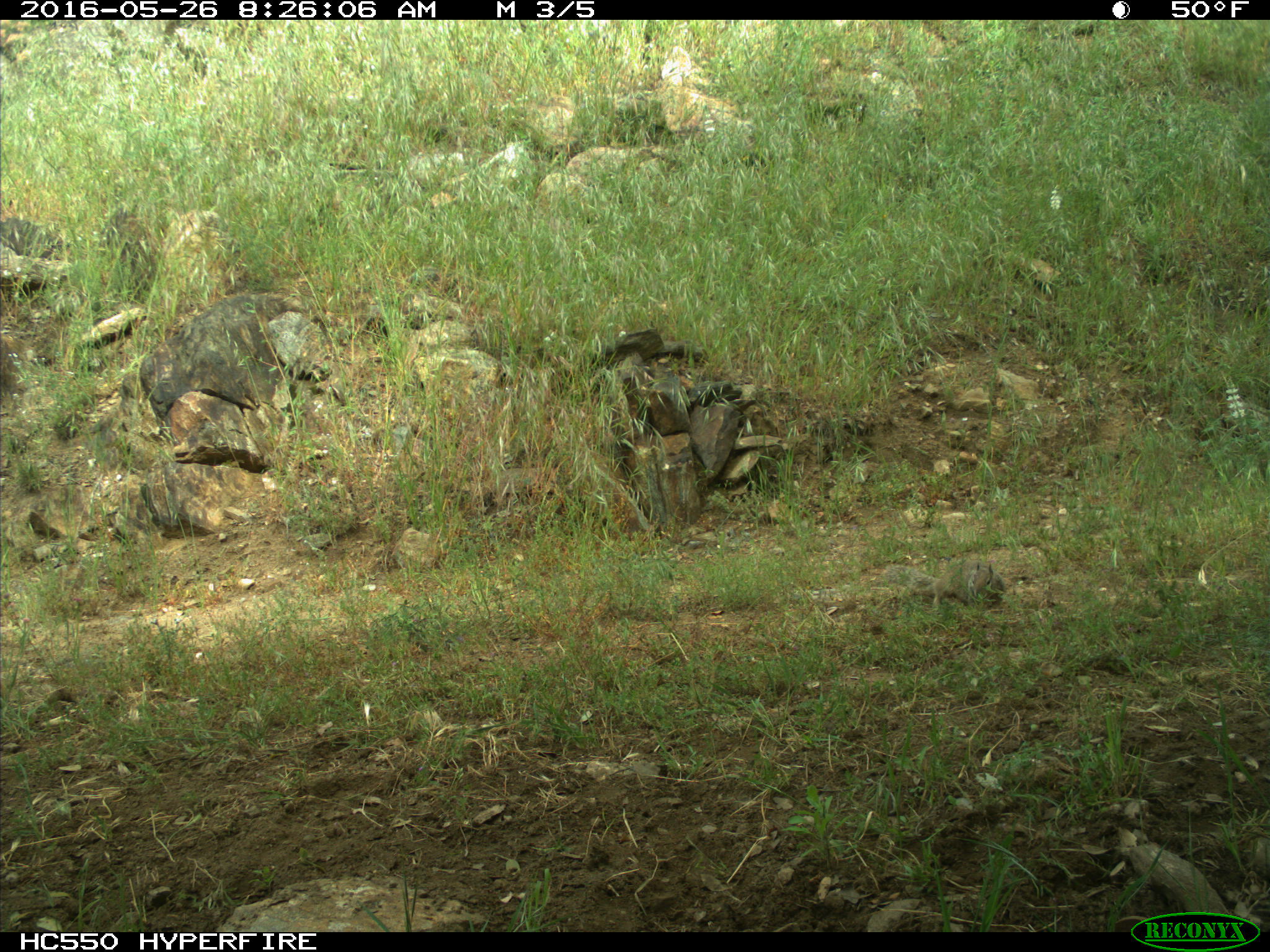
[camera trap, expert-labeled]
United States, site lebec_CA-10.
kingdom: Animalia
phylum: Chordata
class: Mammalia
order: Rodentia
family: Sciuridae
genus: Otospermophilus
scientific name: Otospermophilus beecheyi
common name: california ground squirrel